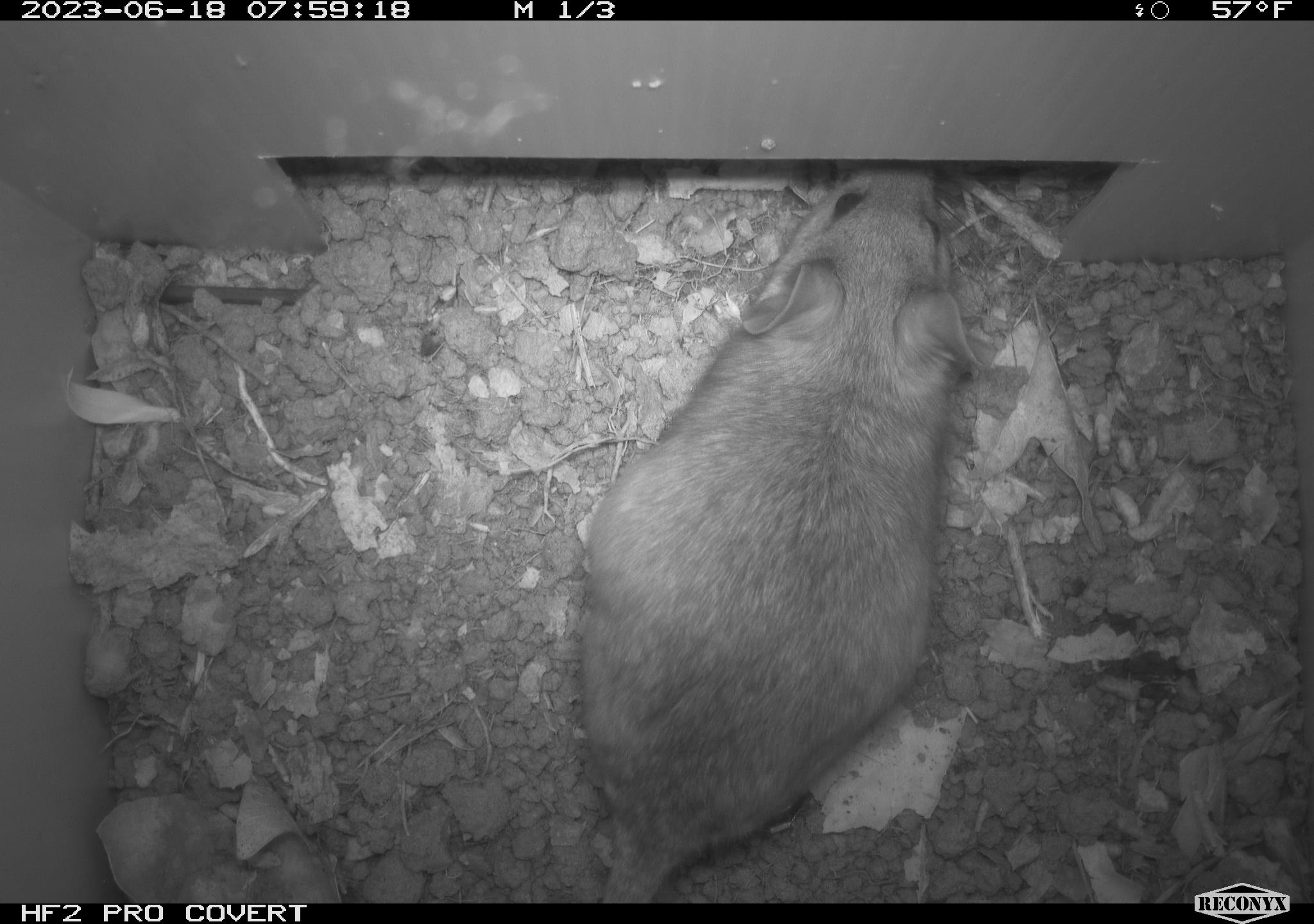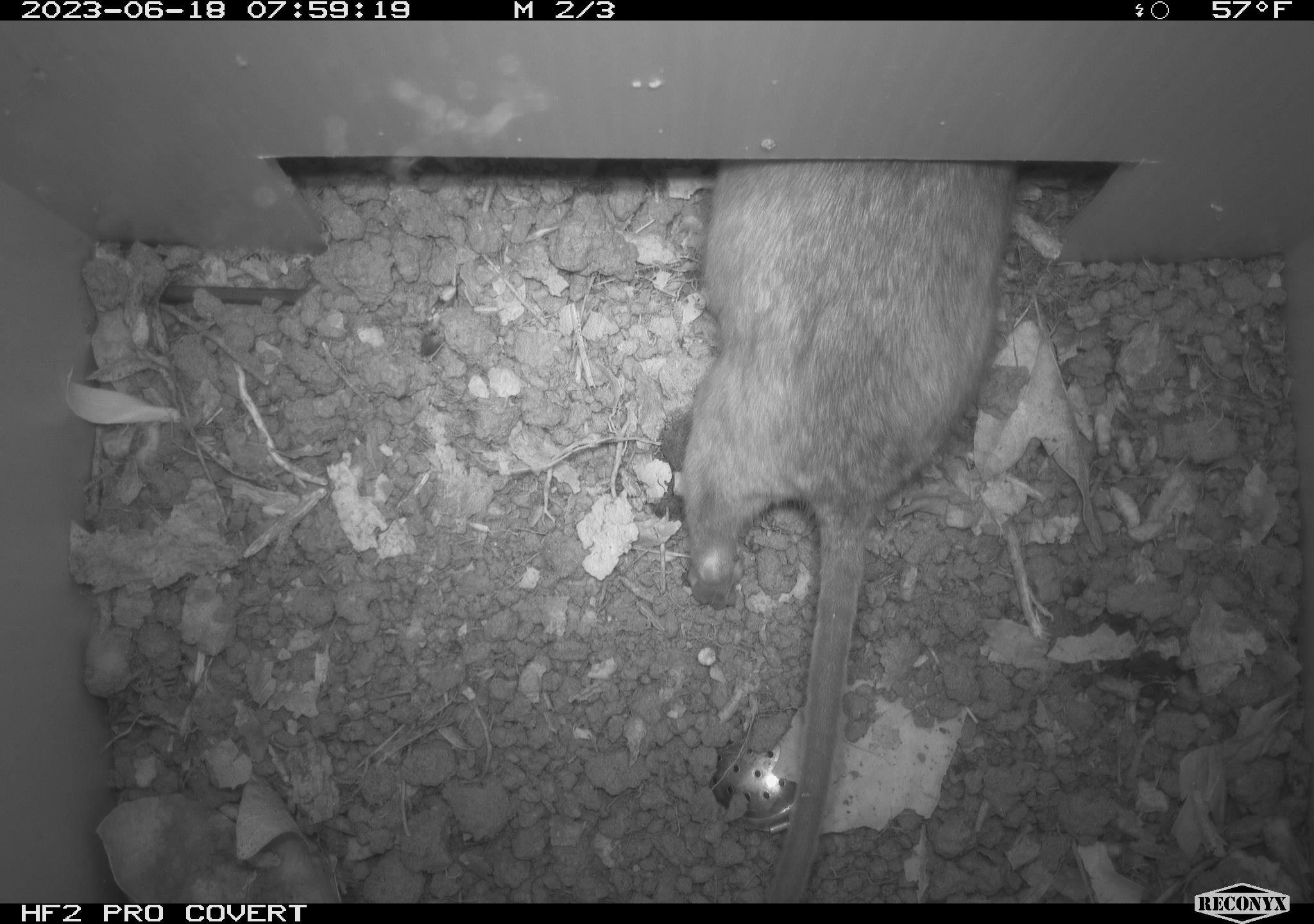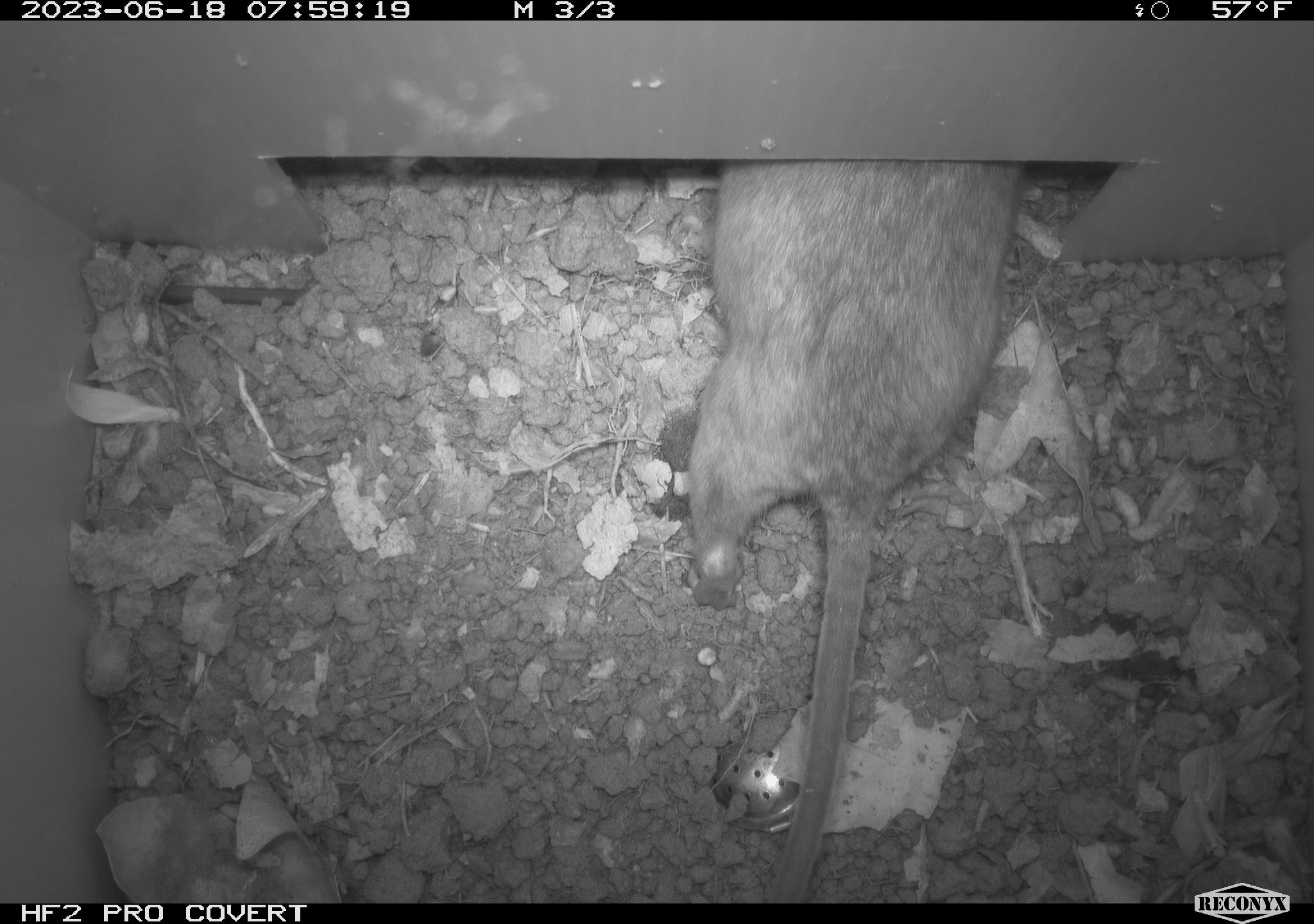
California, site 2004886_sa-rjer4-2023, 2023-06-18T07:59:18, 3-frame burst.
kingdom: Animalia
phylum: Chordata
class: Mammalia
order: Rodentia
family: Cricetidae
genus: Neotoma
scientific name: Neotoma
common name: pack rat or woodrat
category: neotoma species